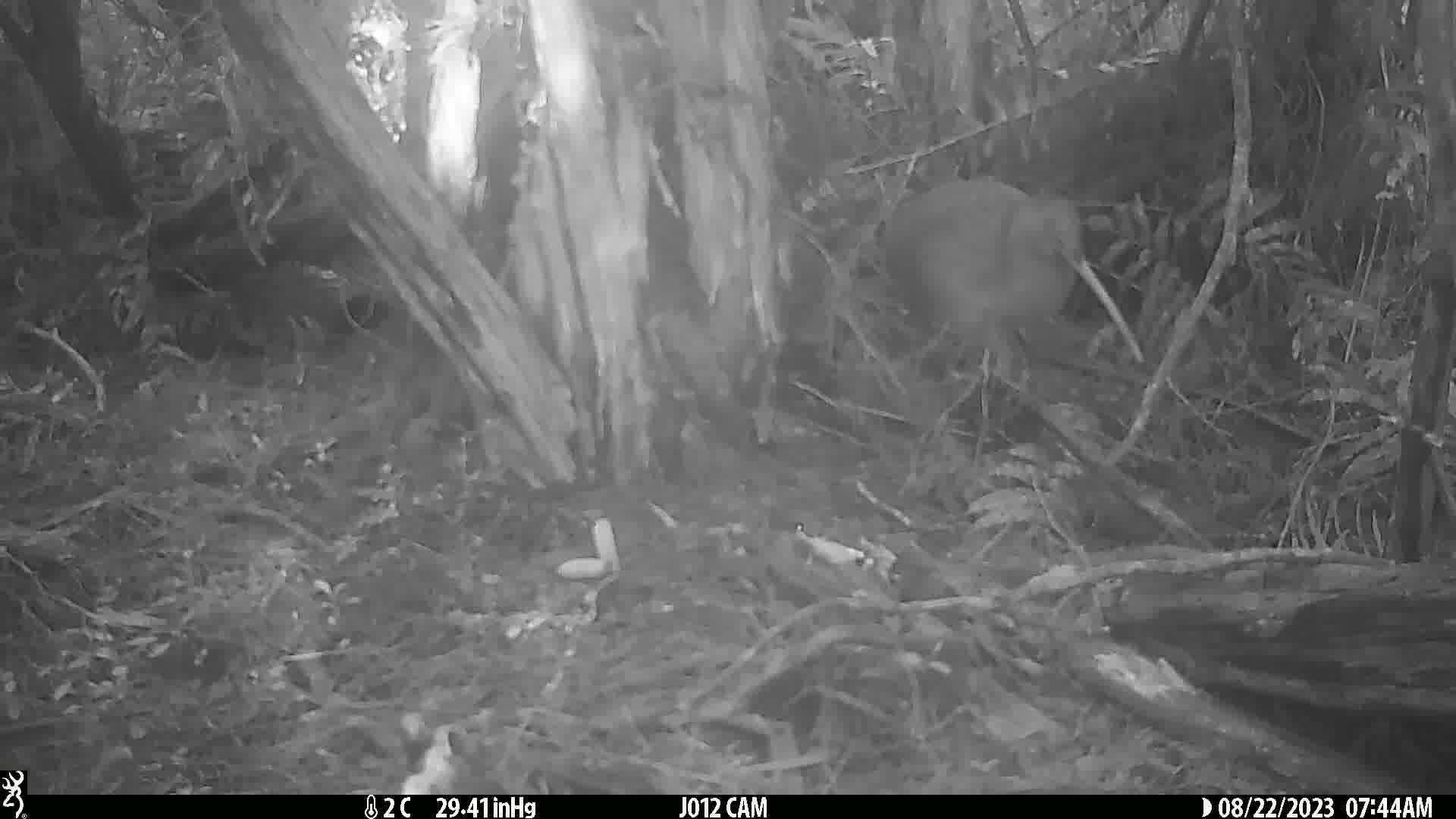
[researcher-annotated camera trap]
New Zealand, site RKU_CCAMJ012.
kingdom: Animalia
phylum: Chordata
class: Aves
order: Apterygiformes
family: Apterygidae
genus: Apteryx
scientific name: Apteryx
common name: kiwi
Kiwi (Apteryx).